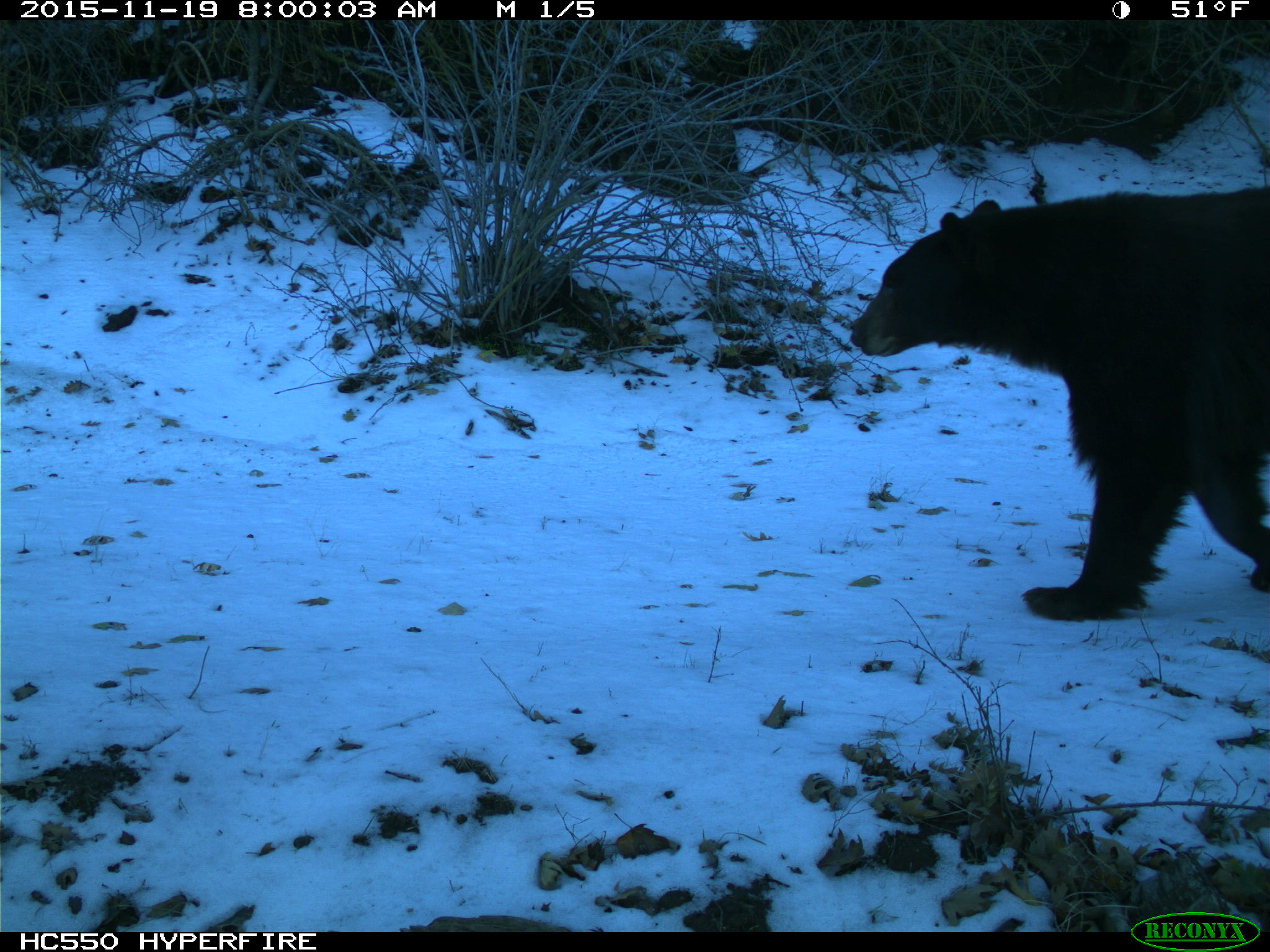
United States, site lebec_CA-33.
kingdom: Animalia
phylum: Chordata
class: Mammalia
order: Carnivora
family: Ursidae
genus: Ursus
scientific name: Ursus americanus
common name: american black bear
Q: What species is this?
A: Ursus americanus (american black bear).